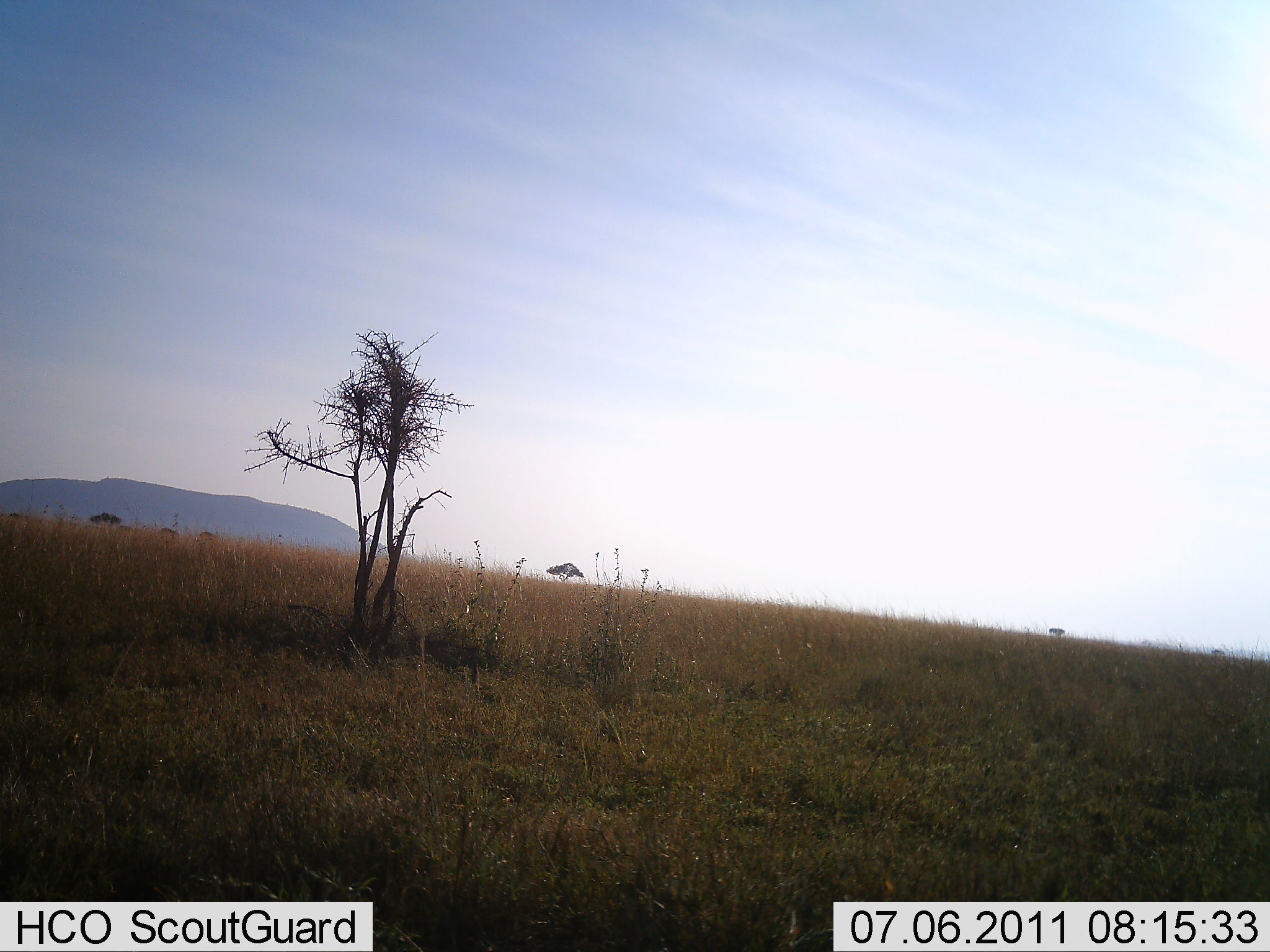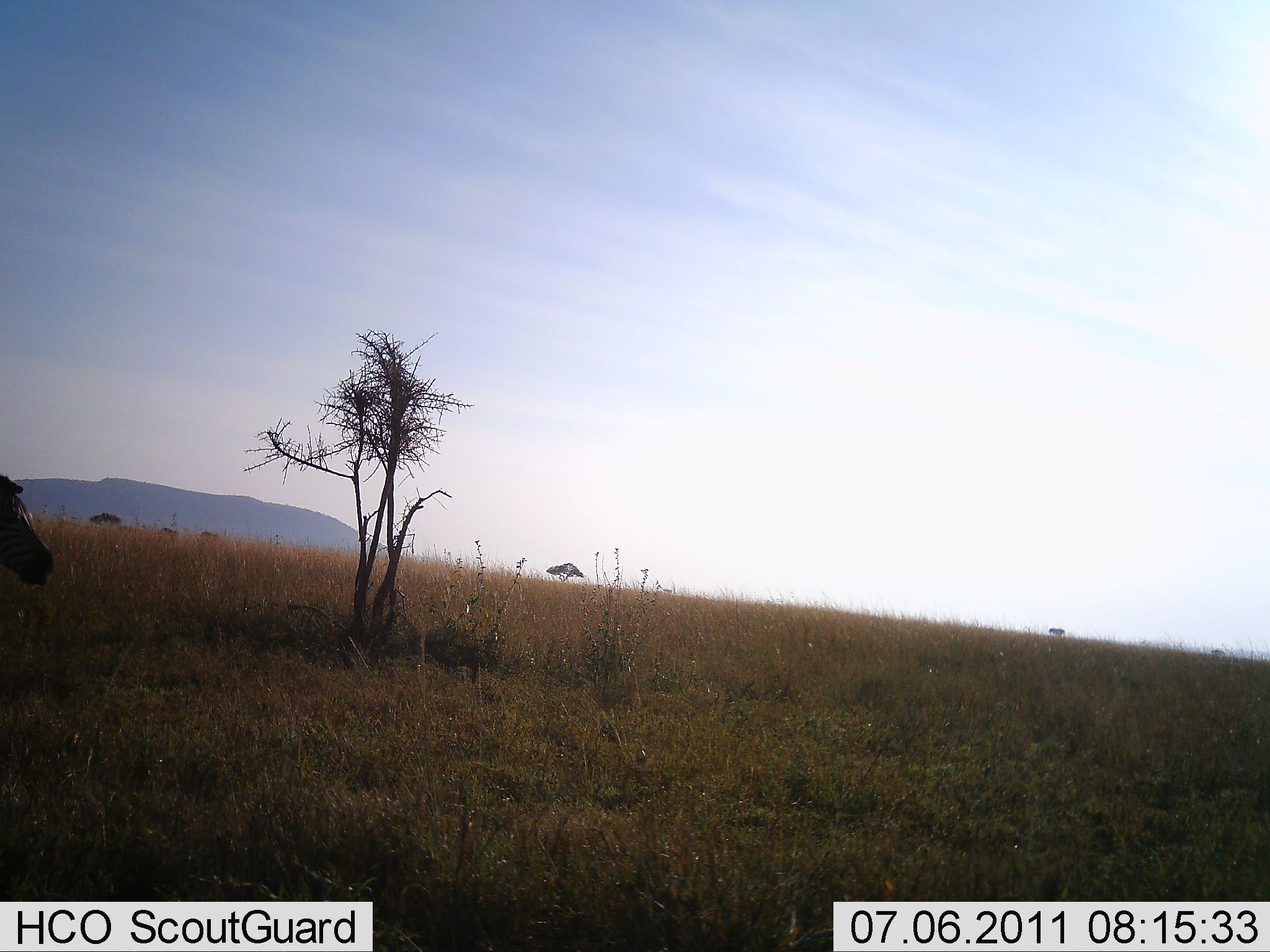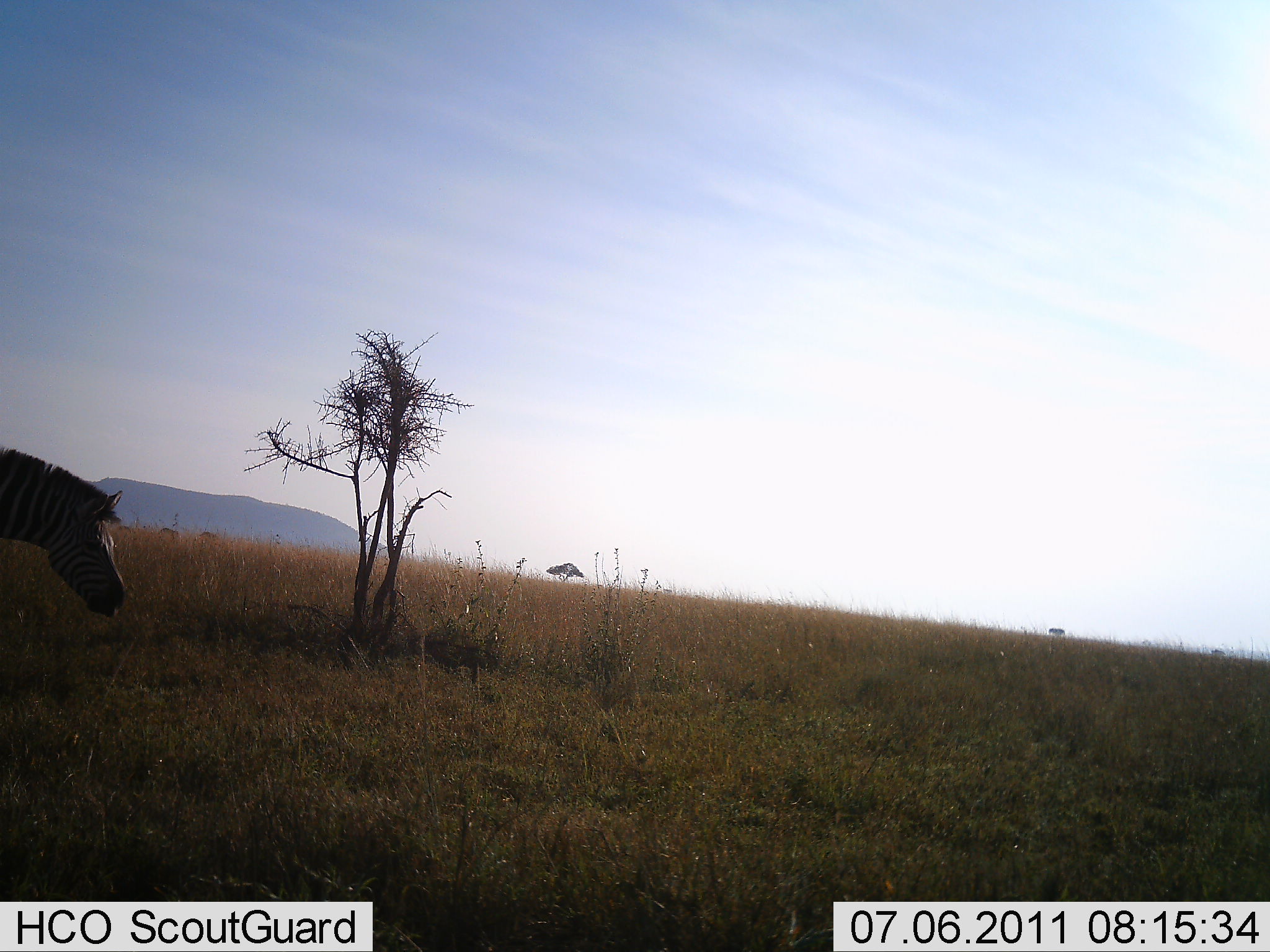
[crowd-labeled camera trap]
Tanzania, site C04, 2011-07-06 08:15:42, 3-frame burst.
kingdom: Animalia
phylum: Chordata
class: Mammalia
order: Perissodactyla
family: Equidae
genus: Equus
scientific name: Equus quagga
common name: plains zebra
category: zebra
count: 1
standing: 0%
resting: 0%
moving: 100%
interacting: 0%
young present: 0%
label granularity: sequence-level